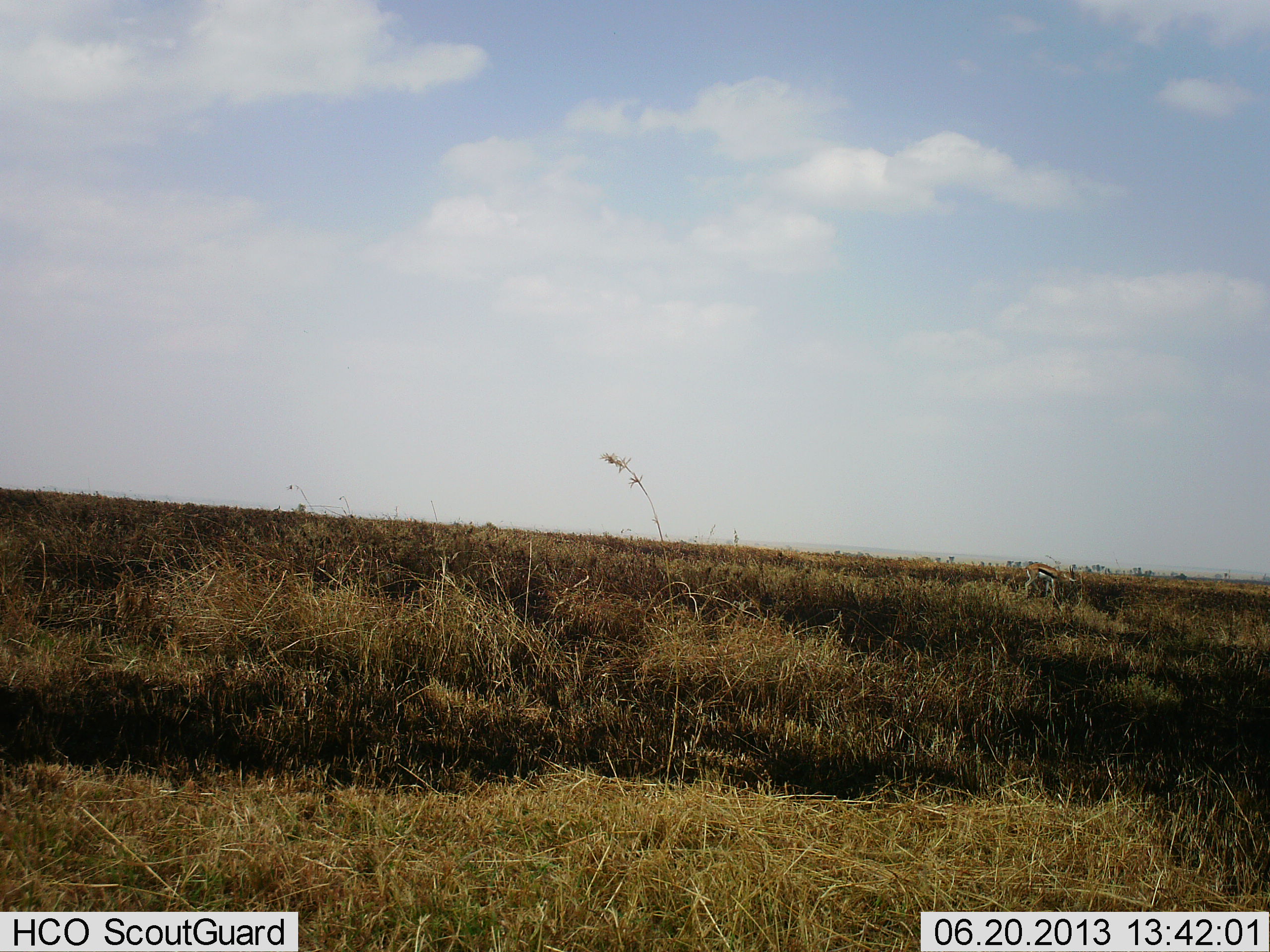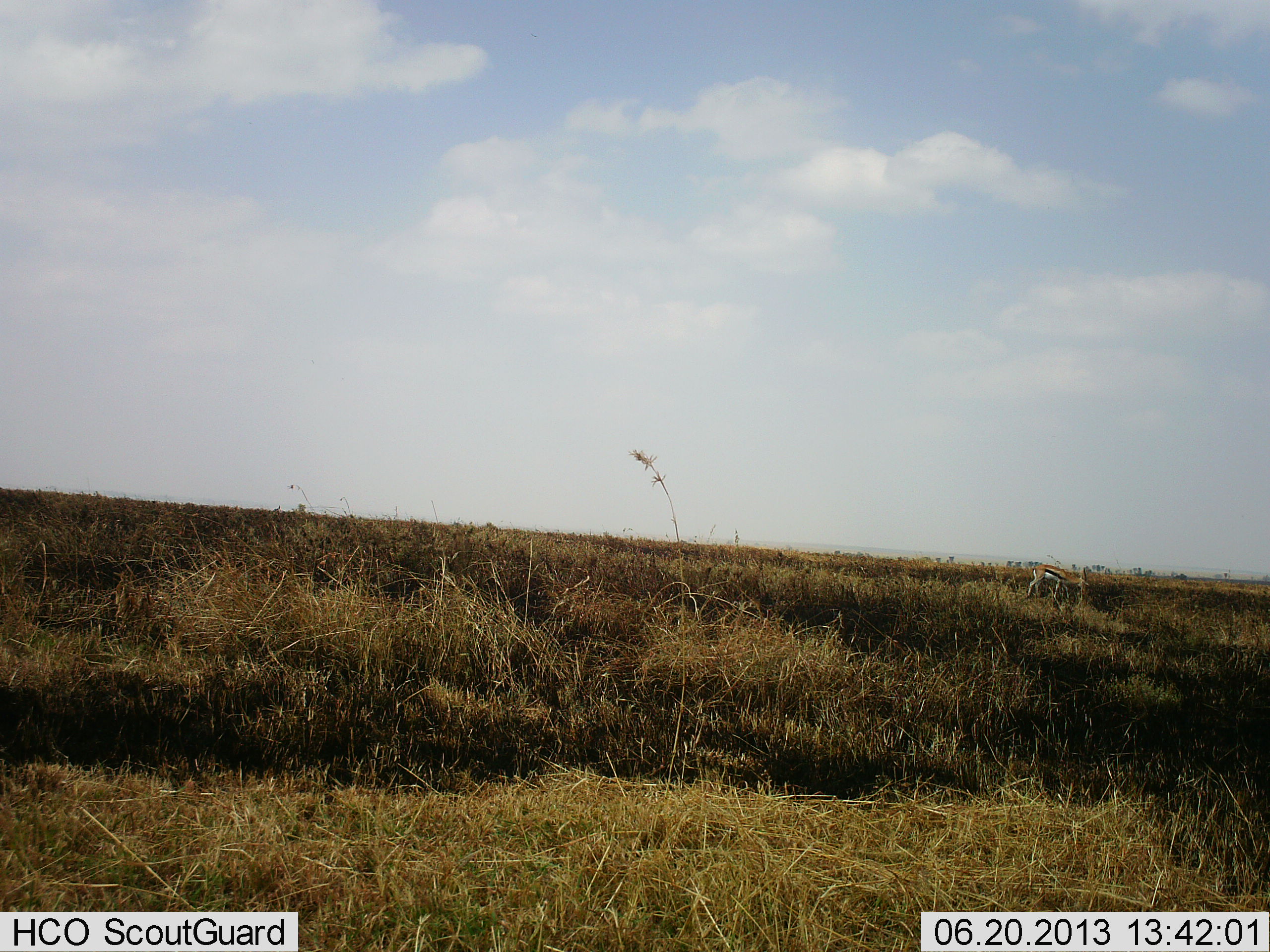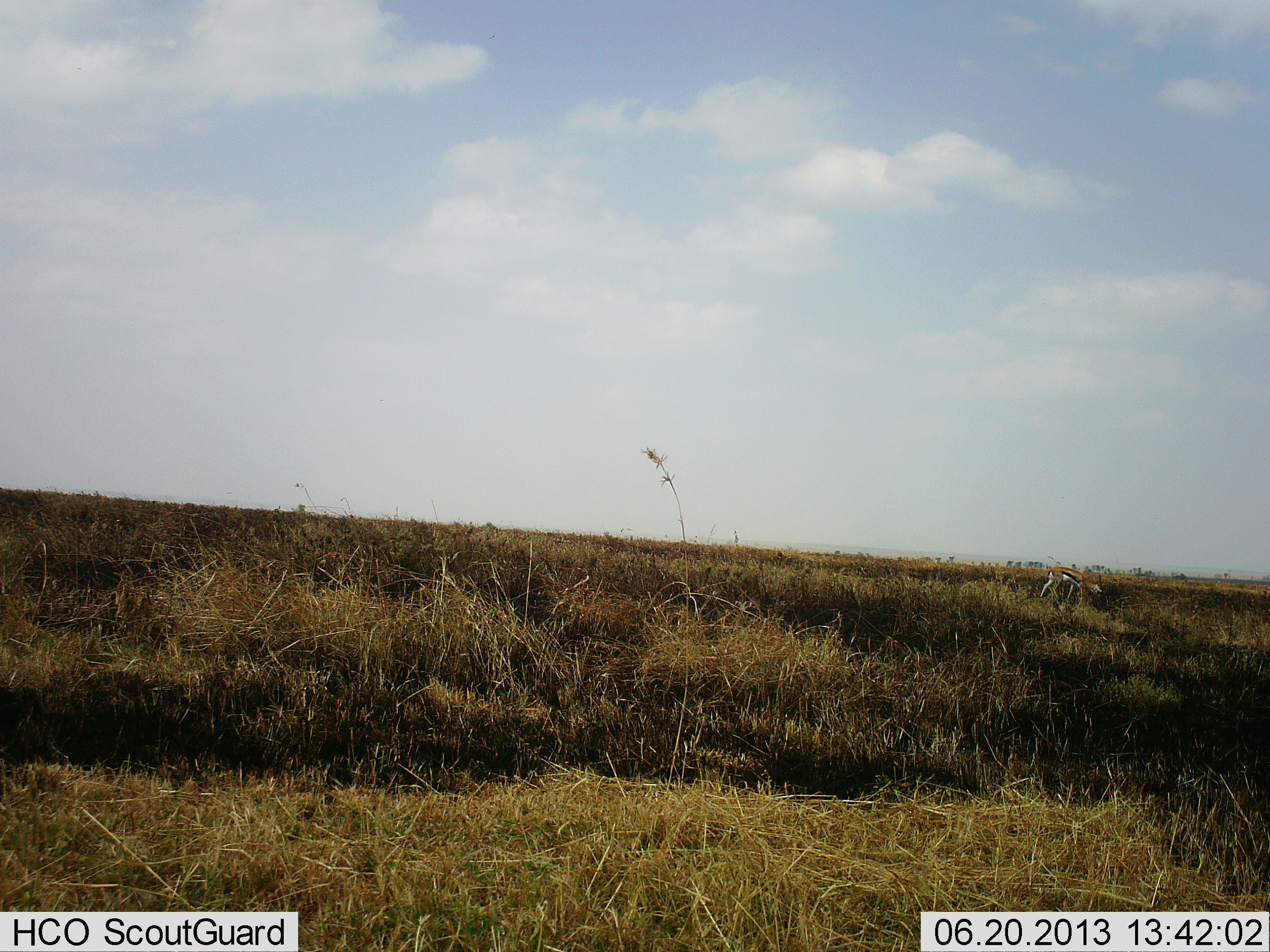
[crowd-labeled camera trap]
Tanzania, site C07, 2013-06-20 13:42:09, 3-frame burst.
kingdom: Animalia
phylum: Chordata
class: Mammalia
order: Artiodactyla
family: Bovidae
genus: Eudorcas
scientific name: Eudorcas thomsonii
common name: thomson's gazelle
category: gazellethomsons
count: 1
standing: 0%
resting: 0%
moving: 79%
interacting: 0%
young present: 0%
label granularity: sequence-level